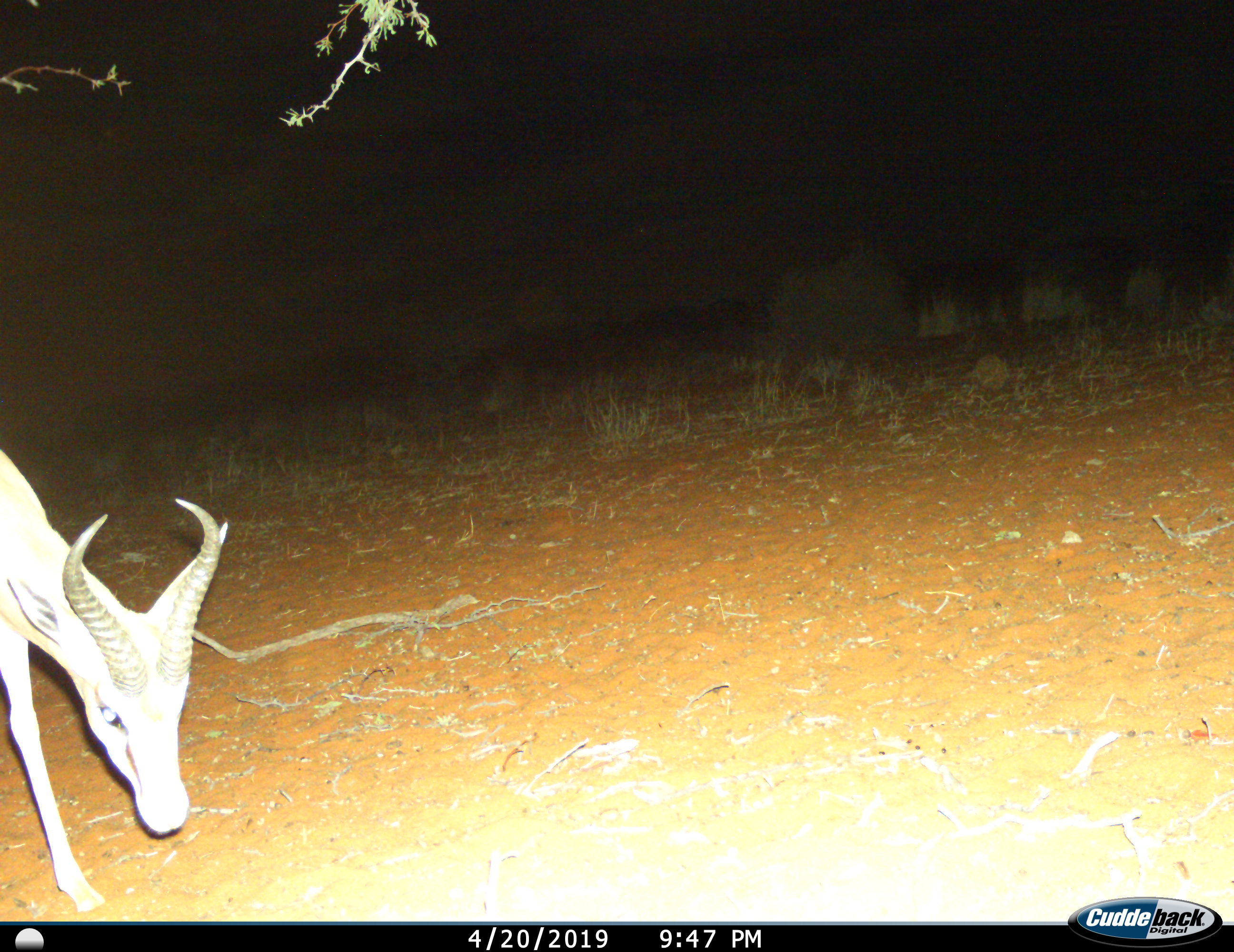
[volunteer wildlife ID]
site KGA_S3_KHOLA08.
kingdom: Animalia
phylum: Chordata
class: Mammalia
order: Artiodactyla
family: Bovidae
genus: Antidorcas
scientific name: Antidorcas marsupialis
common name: springbok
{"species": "springbok (Antidorcas marsupialis)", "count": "1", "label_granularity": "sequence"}